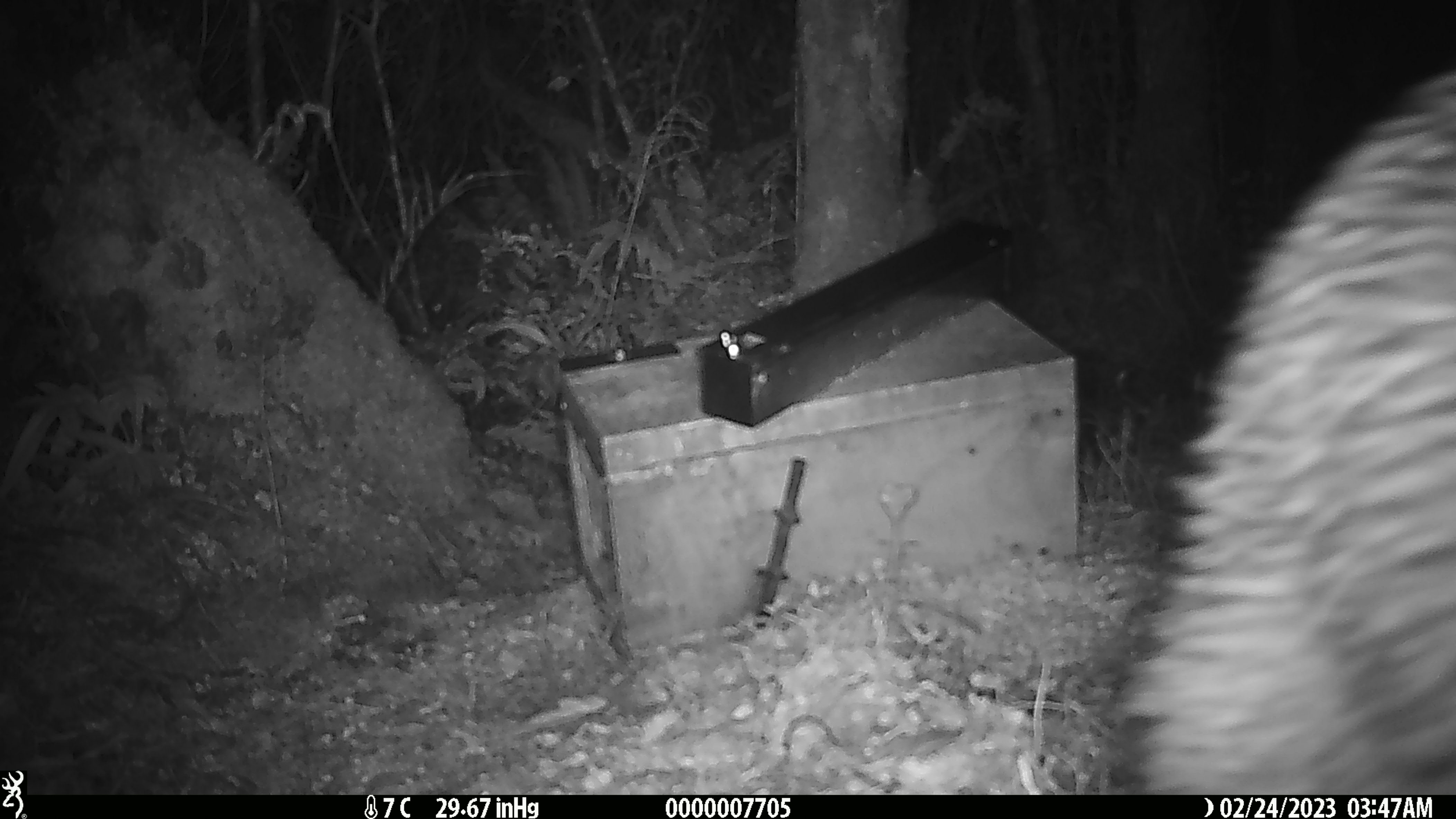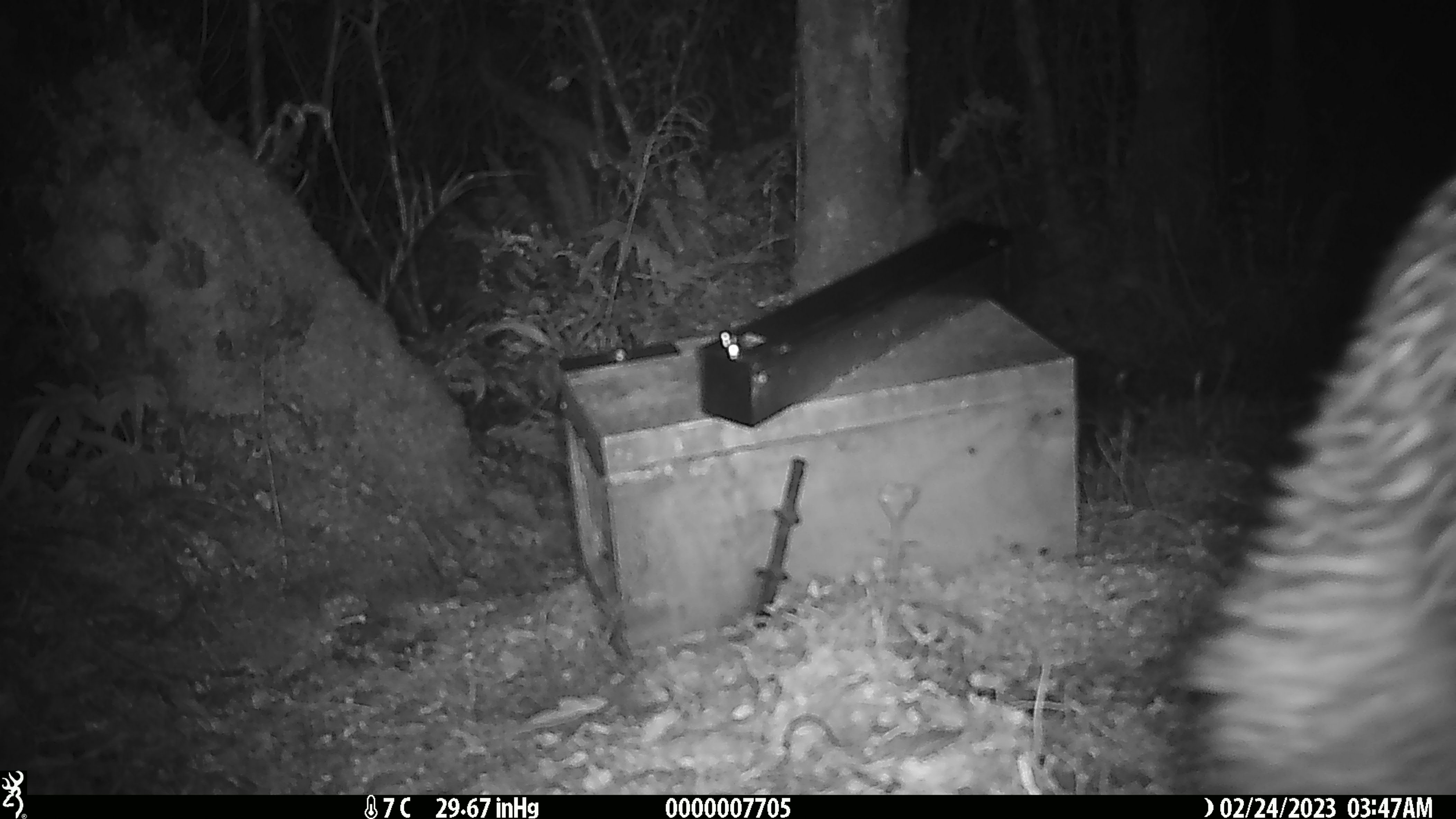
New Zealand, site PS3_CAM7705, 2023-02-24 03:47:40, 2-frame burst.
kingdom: Animalia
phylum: Chordata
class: Aves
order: Apterygiformes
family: Apterygidae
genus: Apteryx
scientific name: Apteryx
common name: kiwi